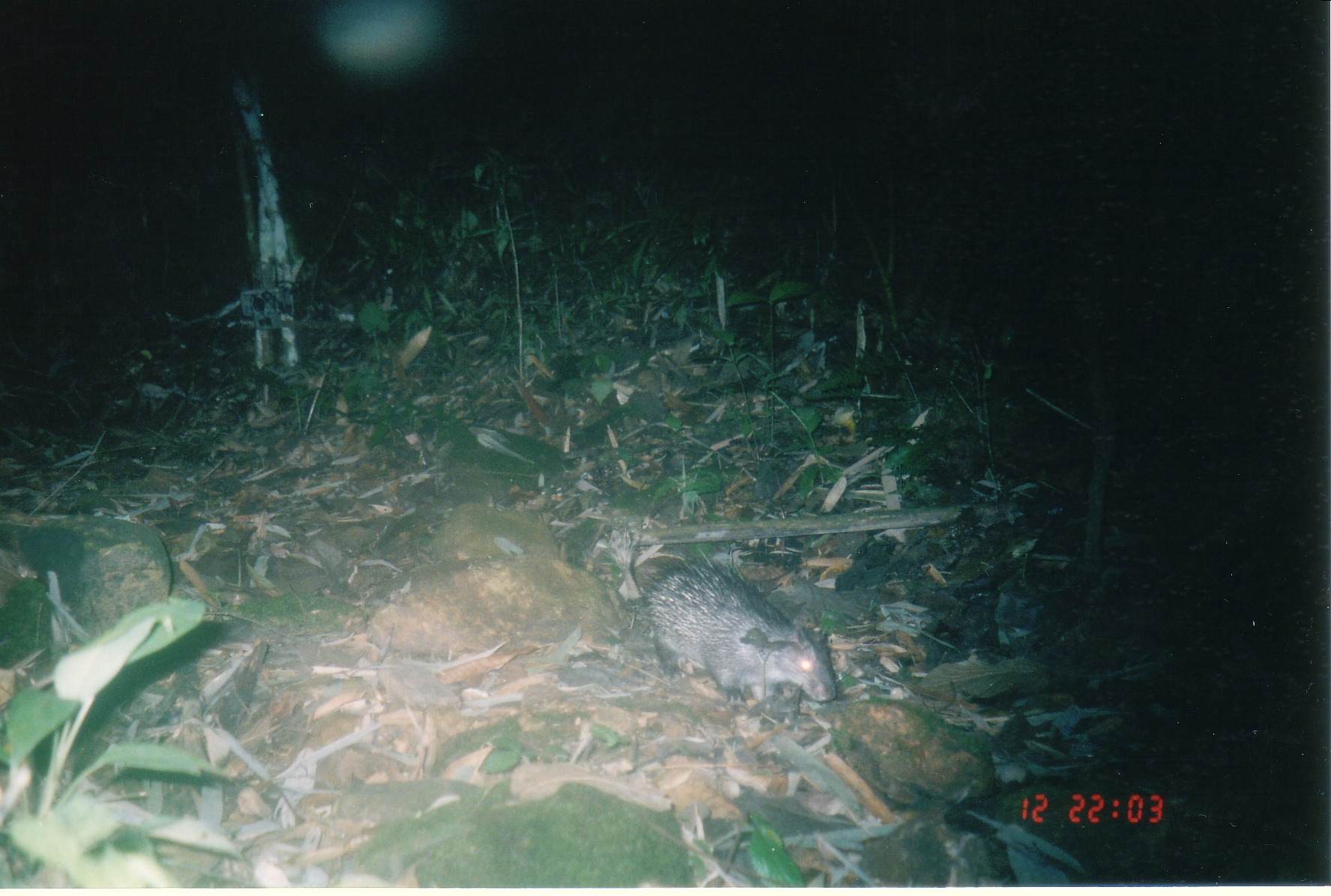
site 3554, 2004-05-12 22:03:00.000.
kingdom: Animalia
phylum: Chordata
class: Mammalia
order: Rodentia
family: Hystricidae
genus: Atherurus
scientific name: Atherurus macrourus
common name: asian brush-tailed porcupine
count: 1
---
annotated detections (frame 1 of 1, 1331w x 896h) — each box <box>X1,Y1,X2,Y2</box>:
atherurus macrourus: <box>602,527,836,706</box>